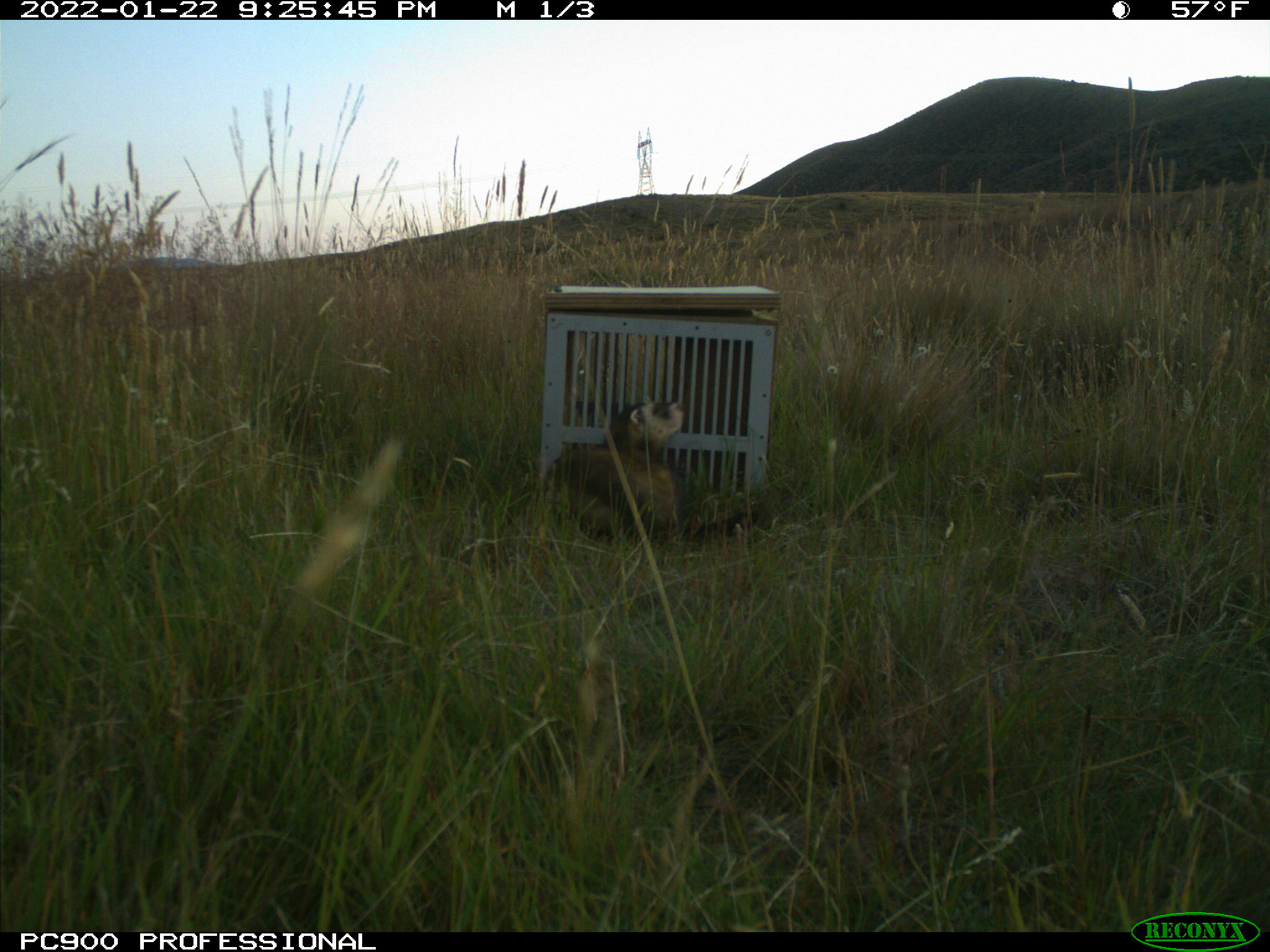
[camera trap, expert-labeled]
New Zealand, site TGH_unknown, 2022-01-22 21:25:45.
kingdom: Animalia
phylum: Chordata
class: Mammalia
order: Carnivora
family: Mustelidae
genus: Mustela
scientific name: Mustela furo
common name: ferret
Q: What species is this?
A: Ferret (Mustela furo).